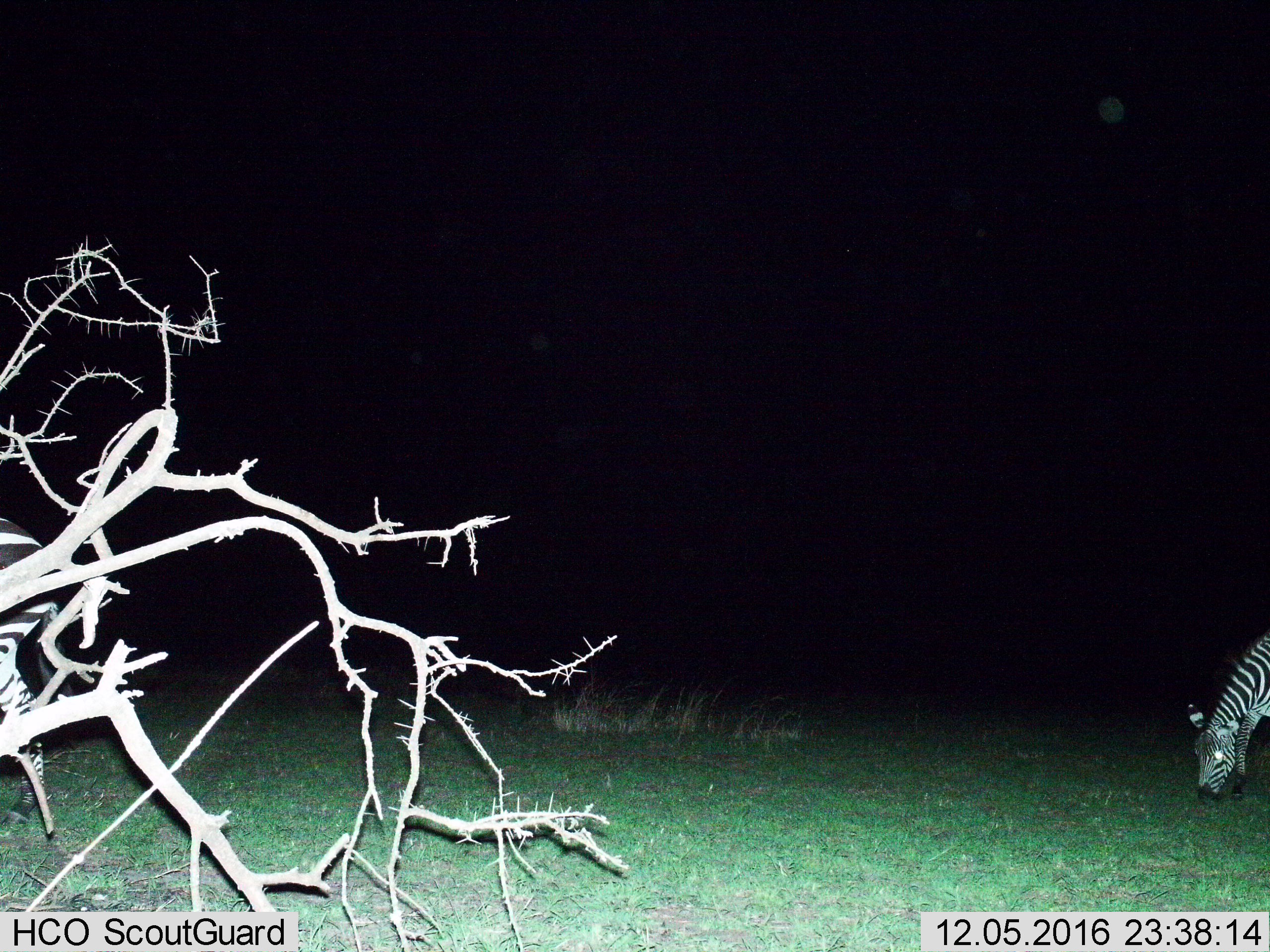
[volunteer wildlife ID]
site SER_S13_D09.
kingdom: Animalia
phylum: Chordata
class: Mammalia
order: Perissodactyla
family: Equidae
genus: Equus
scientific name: Equus quagga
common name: plains zebra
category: zebraplains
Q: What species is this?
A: Zebraplains (plains zebra) (Equus quagga).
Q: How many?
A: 1.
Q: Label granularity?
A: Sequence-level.